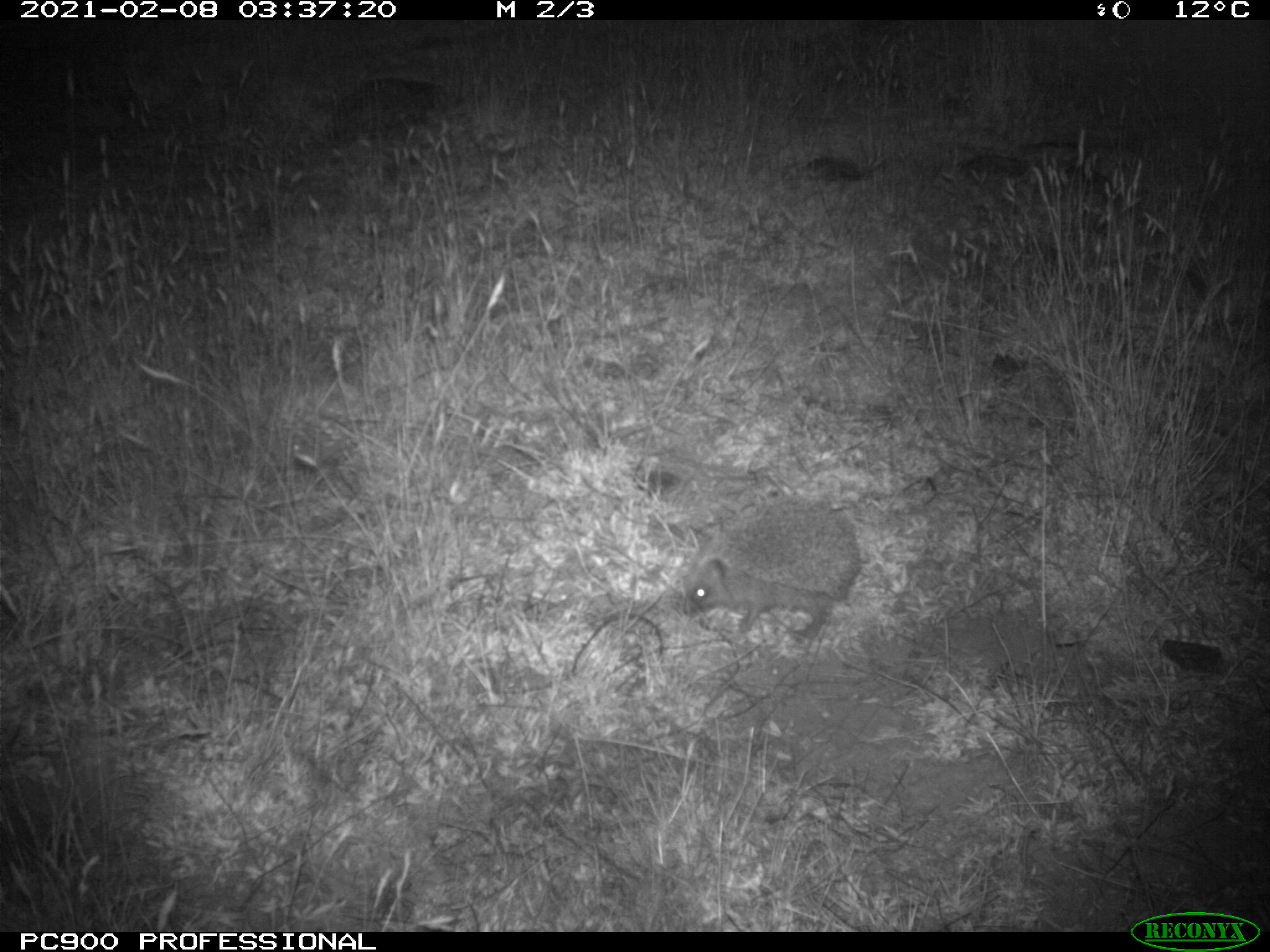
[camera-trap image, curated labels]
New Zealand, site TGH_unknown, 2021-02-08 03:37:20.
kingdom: Animalia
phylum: Chordata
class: Mammalia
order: Eulipotyphla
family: Erinaceidae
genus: Erinaceus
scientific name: Erinaceus europaeus europaeus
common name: european hedgehog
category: hedgehog